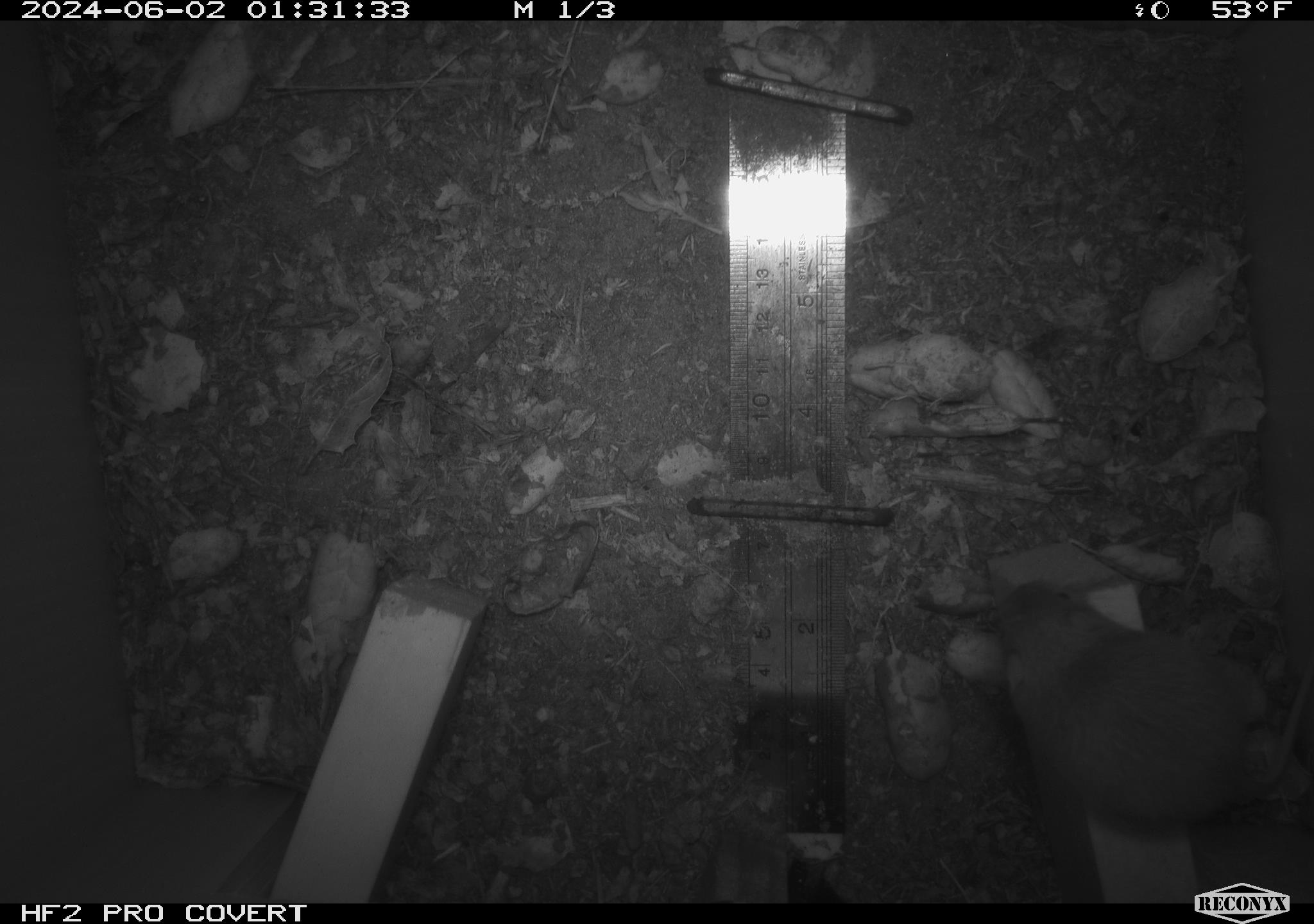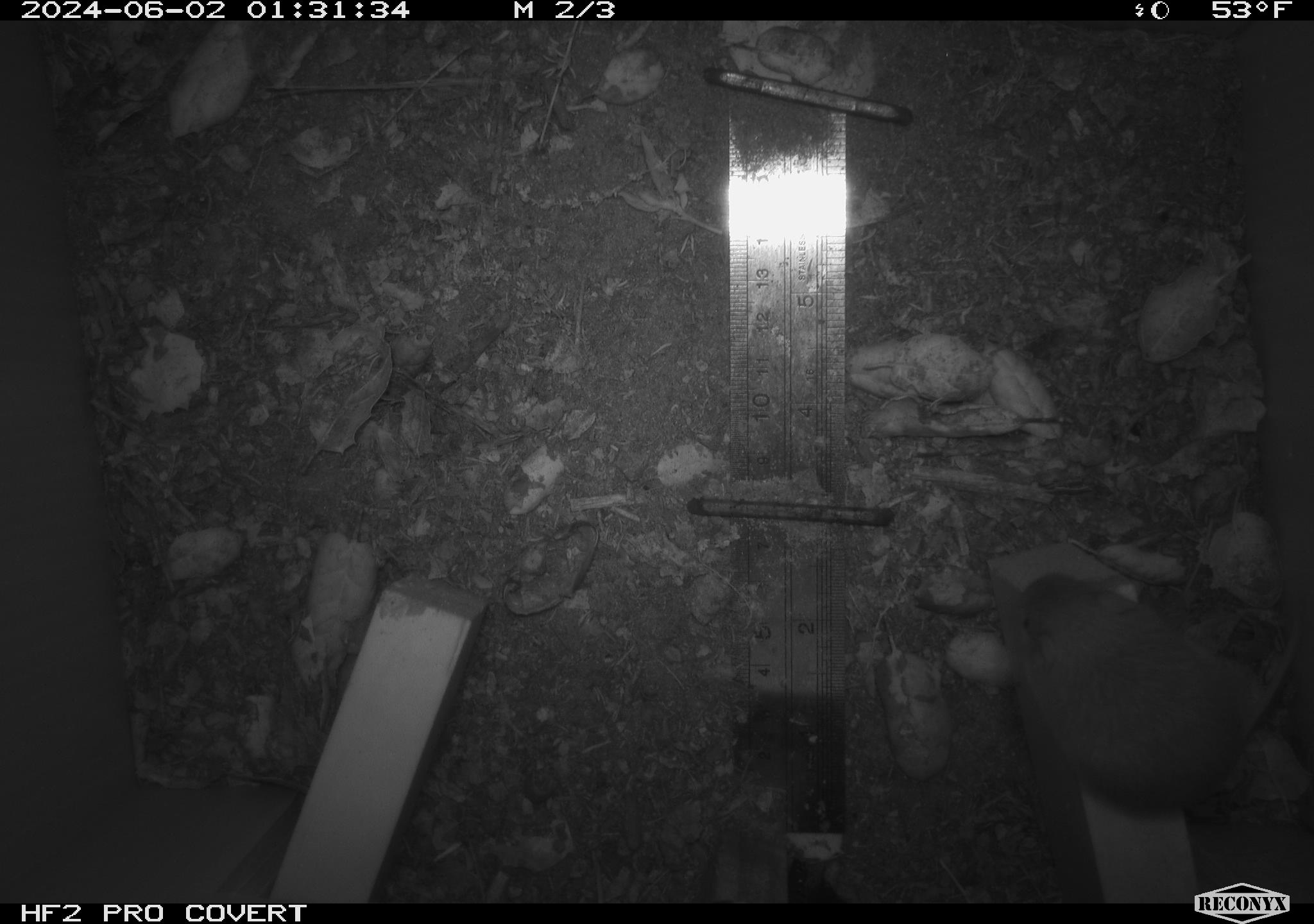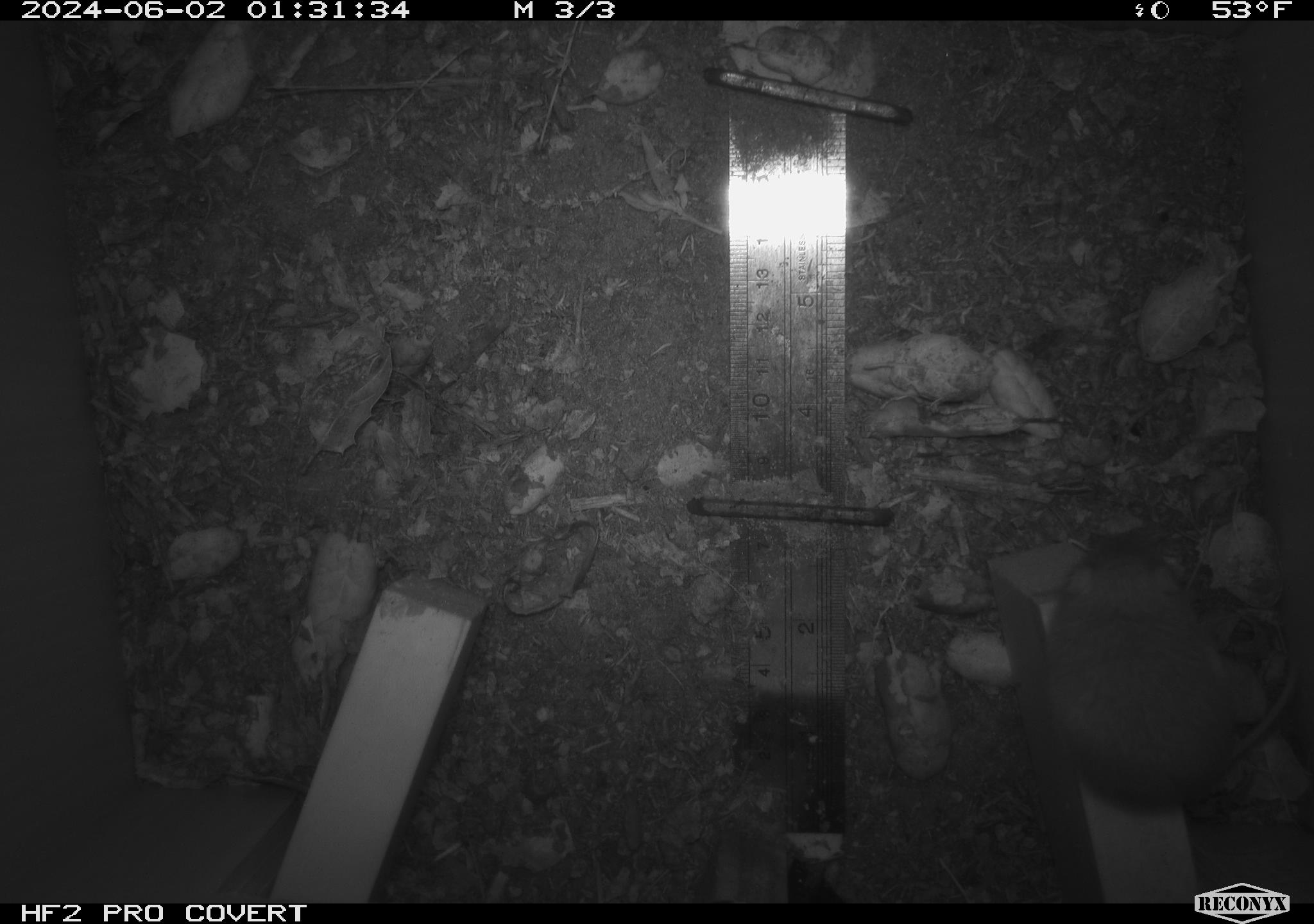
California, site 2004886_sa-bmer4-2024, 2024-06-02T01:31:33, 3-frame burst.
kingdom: Animalia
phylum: Chordata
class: Mammalia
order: Rodentia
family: Heteromyidae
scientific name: Heteromyidae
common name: kangaroo rats and pocket mice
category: heteromyidae family